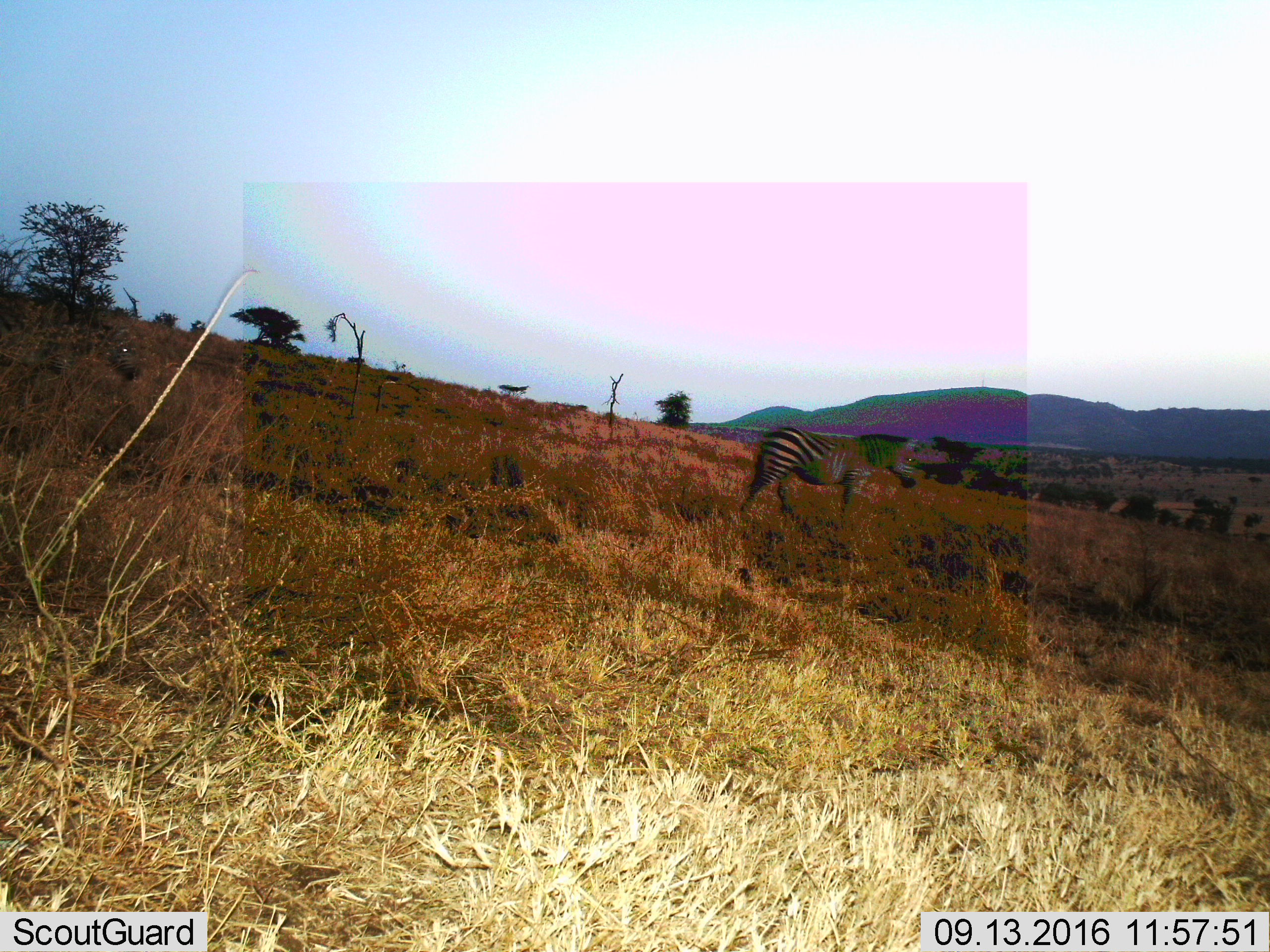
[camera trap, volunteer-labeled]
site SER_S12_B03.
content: unidentified animal